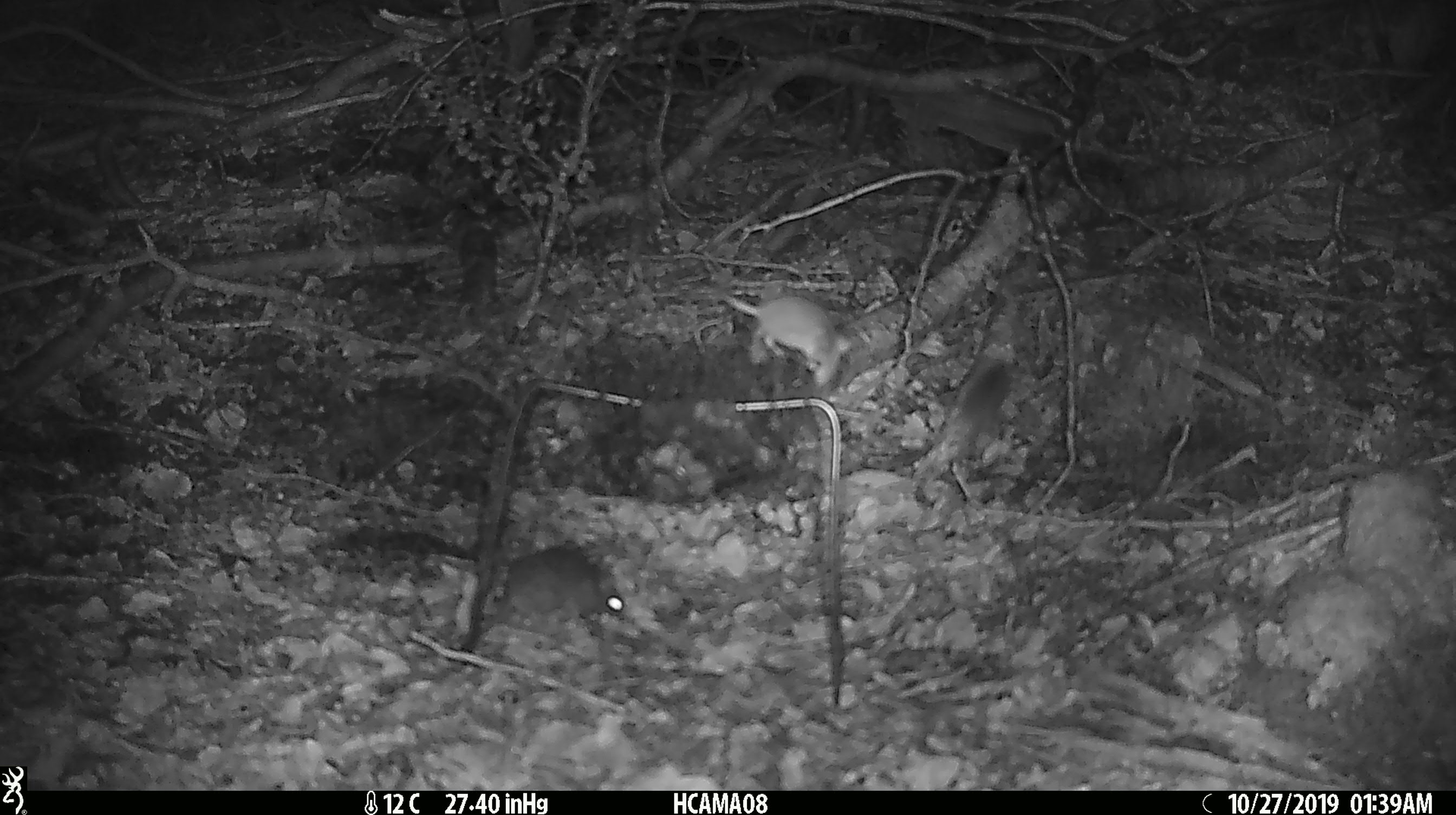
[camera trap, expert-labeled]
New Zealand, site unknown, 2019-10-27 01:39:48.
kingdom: Animalia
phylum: Chordata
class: Mammalia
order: Rodentia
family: Muridae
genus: Mus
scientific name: Mus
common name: mouse